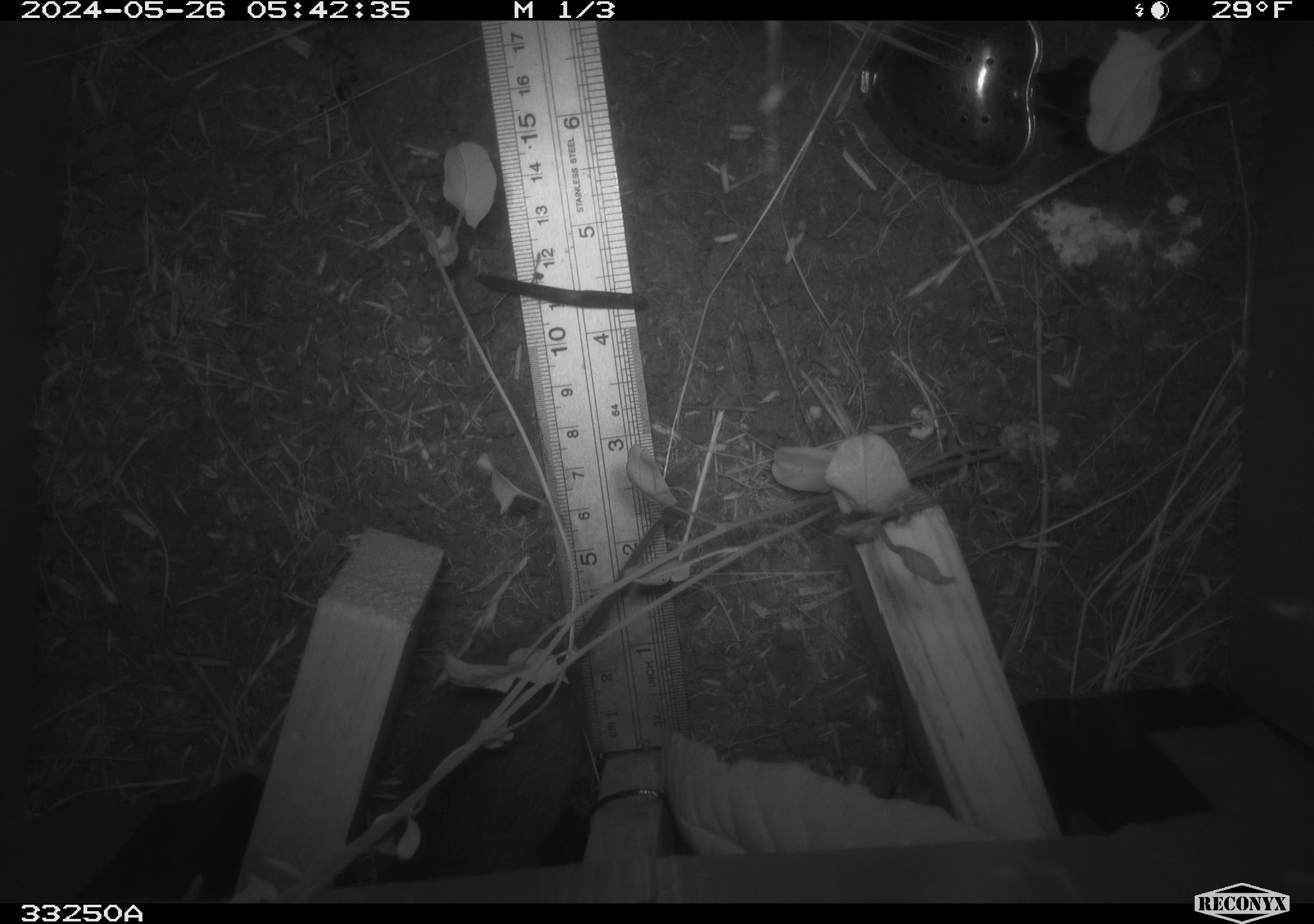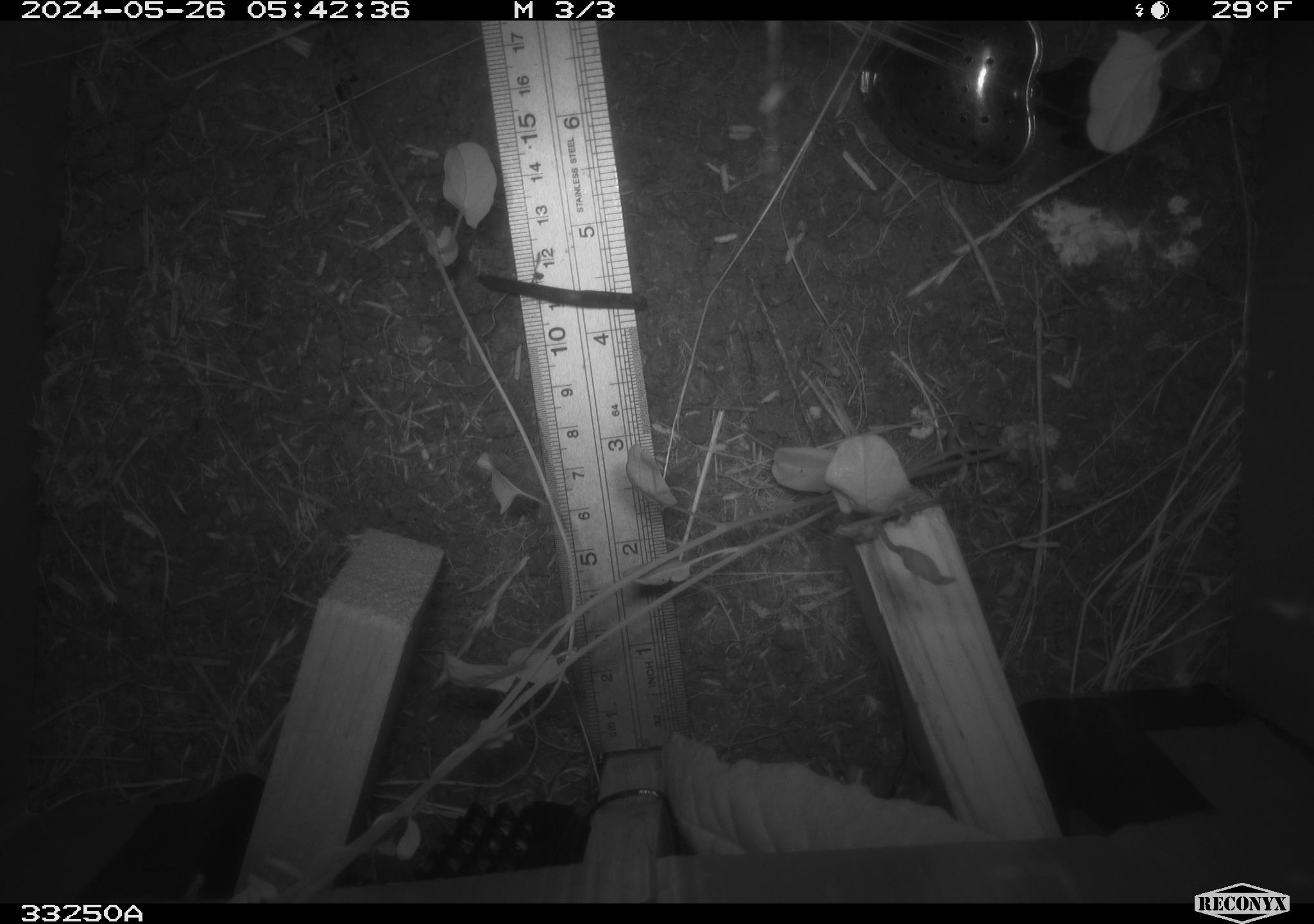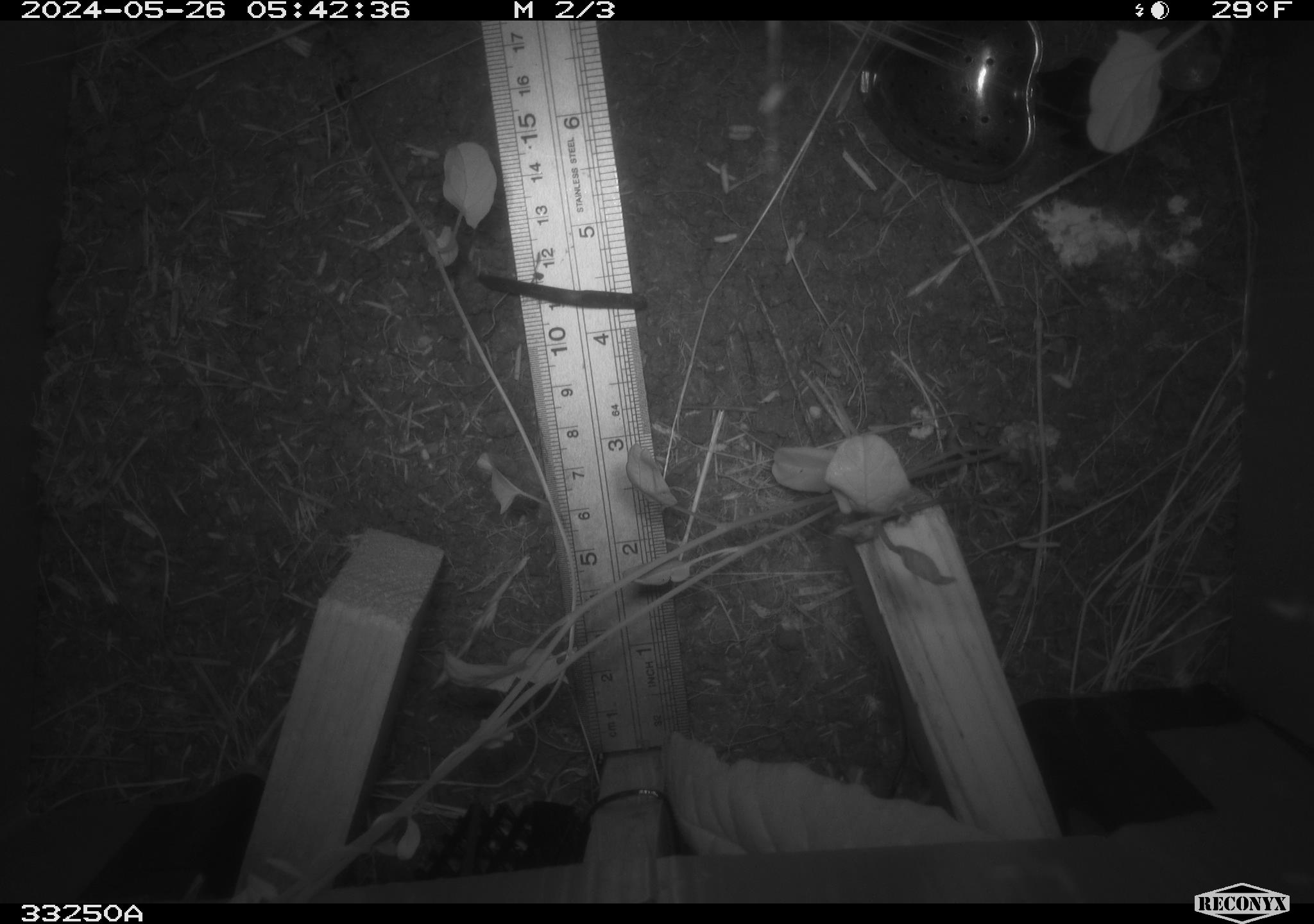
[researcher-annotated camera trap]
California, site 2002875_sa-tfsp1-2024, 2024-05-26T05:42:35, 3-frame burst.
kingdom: Animalia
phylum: Chordata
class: Mammalia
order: Rodentia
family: Cricetidae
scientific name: Arvicolinae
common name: voles, lemmings, and muskrats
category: arvicolinae subfamily